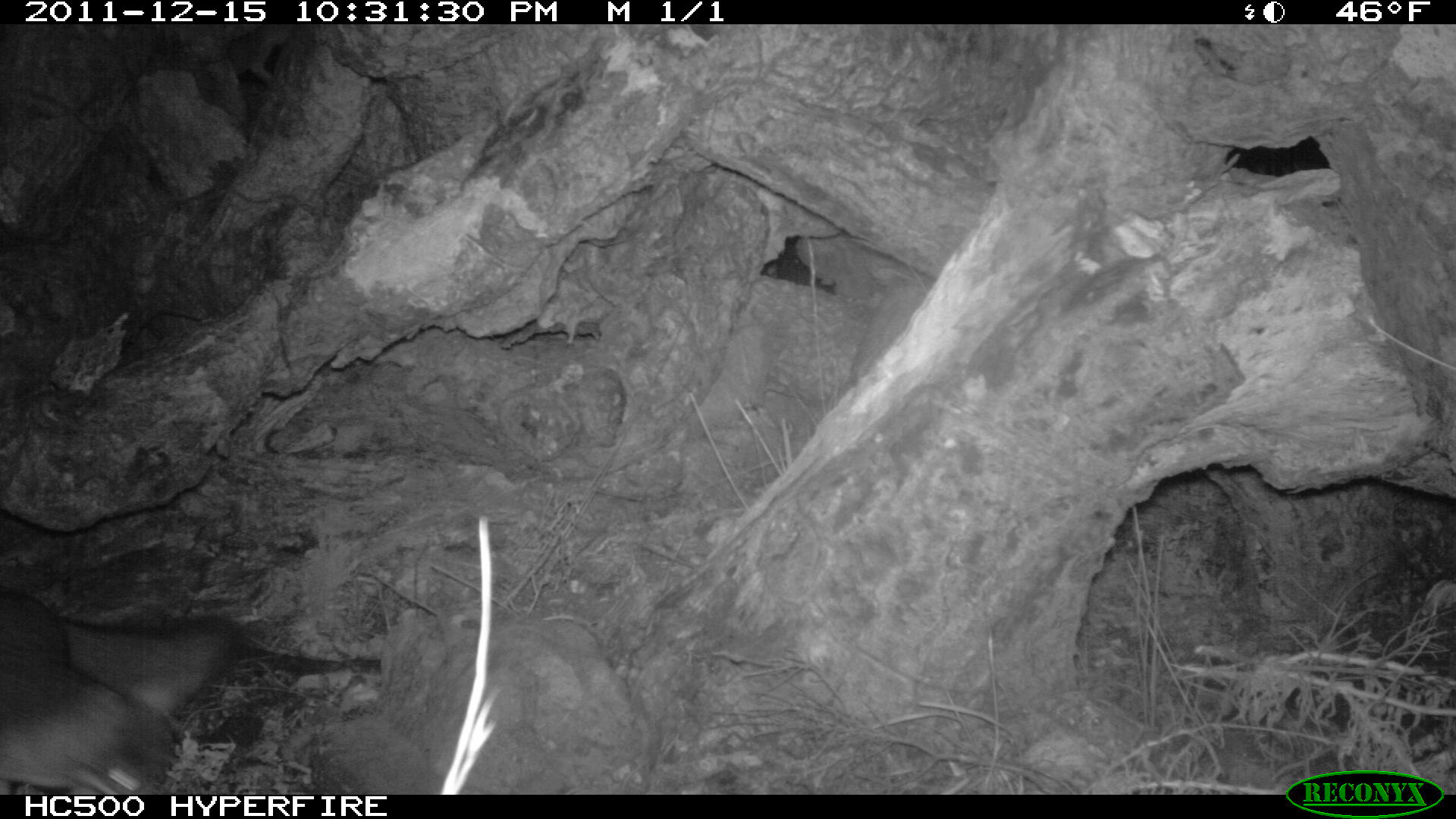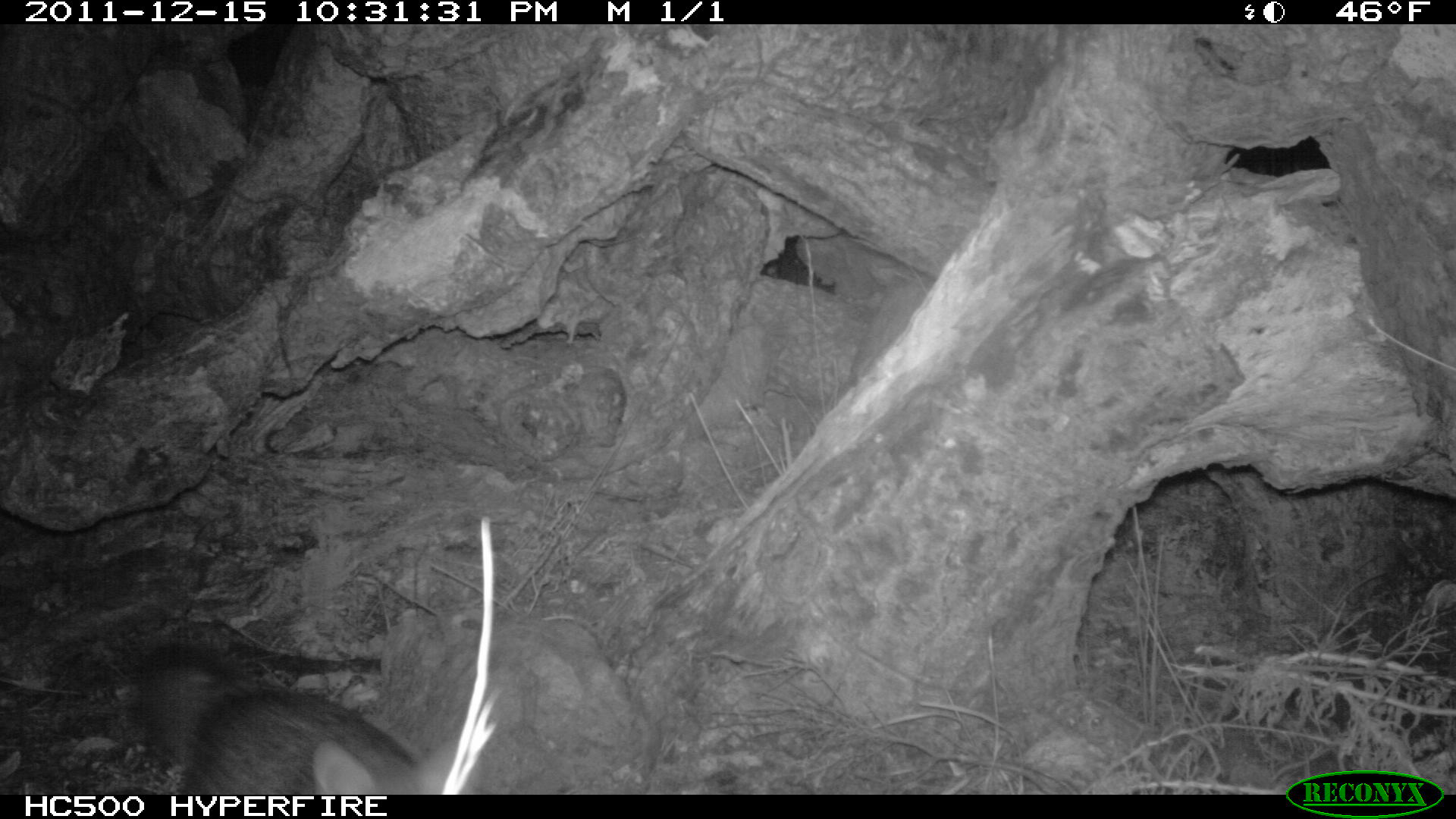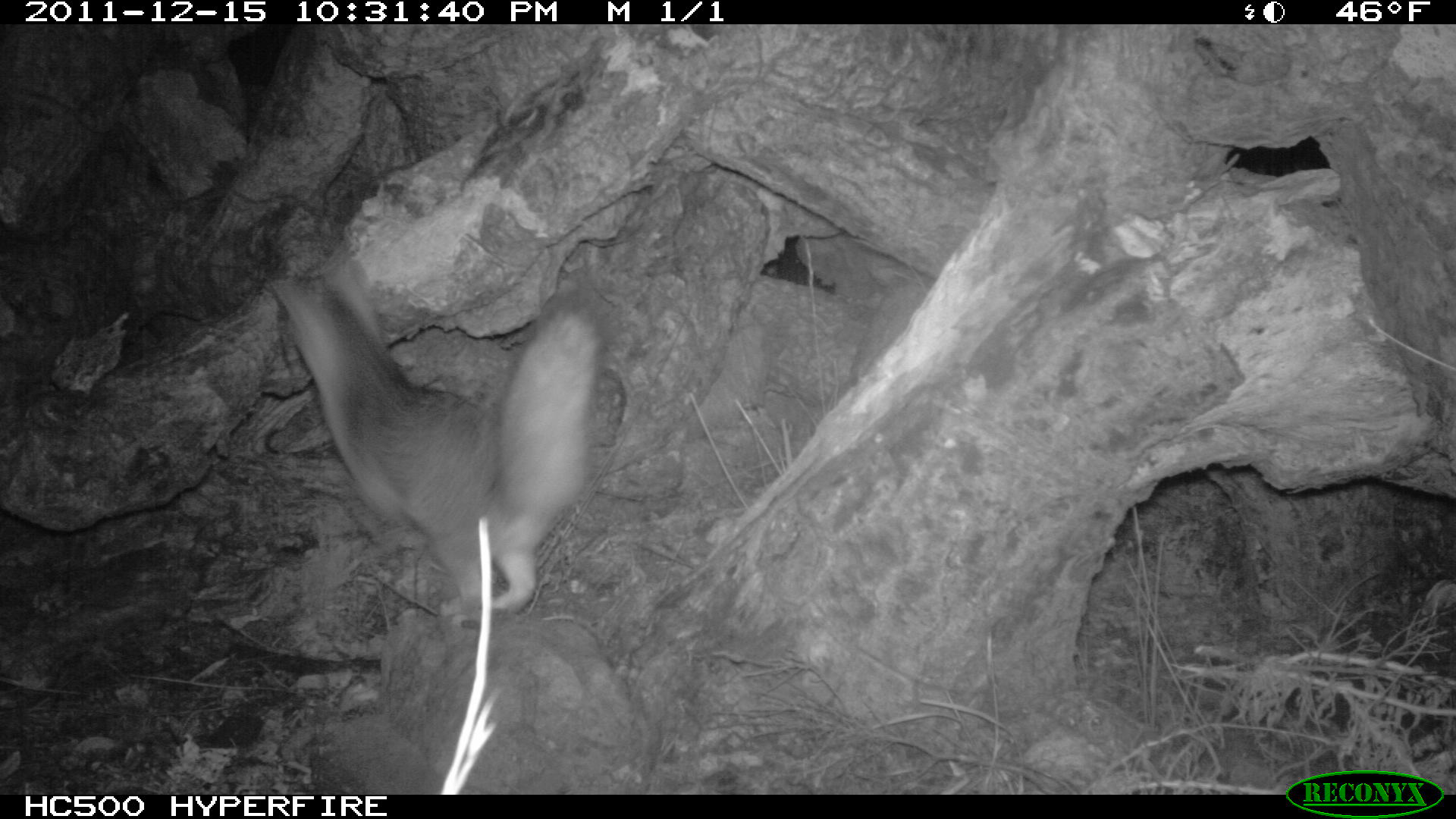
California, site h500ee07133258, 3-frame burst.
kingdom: Animalia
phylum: Chordata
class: Mammalia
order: Carnivora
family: Canidae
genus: Urocyon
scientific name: Urocyon littoralis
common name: island fox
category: fox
Fox (island fox) (Urocyon littoralis).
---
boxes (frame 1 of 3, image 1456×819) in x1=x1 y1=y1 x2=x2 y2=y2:
fox: x1=0 y1=587 x2=237 y2=793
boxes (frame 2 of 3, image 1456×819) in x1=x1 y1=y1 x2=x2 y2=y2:
fox: x1=134 y1=641 x2=479 y2=794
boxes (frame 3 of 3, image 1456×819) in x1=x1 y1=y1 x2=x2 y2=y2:
fox: x1=265 y1=246 x2=602 y2=631